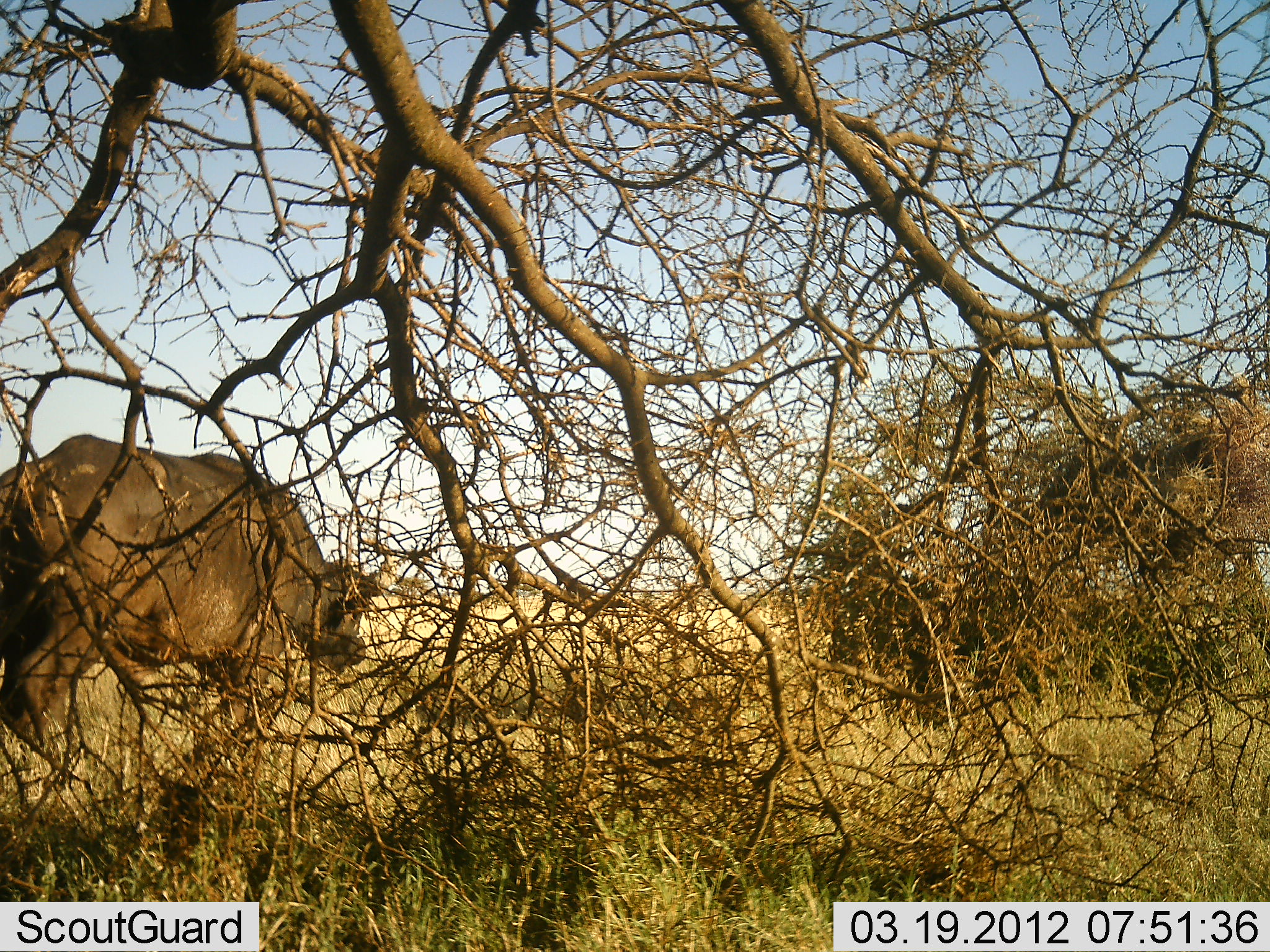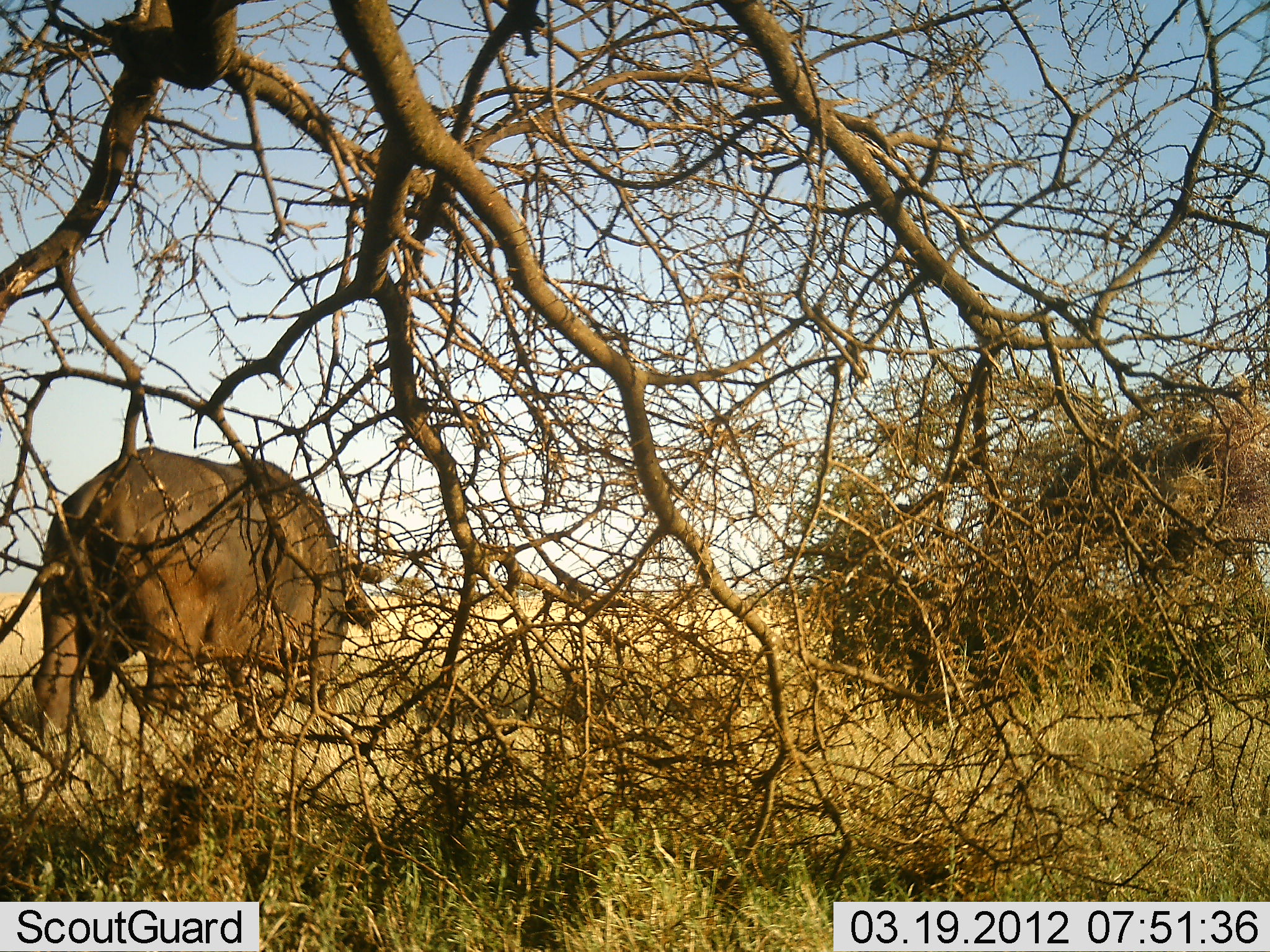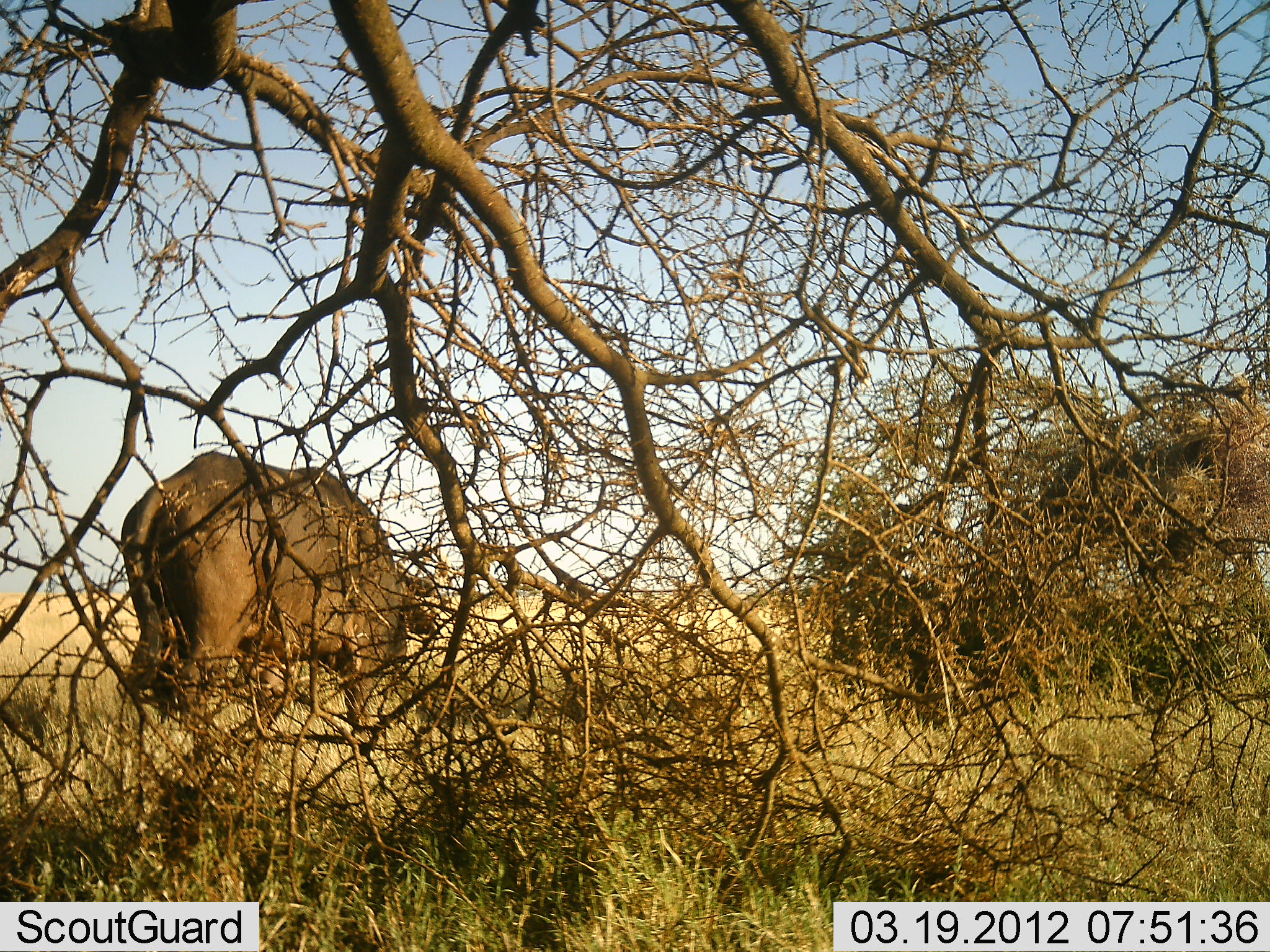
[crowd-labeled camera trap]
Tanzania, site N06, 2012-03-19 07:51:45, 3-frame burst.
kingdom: Animalia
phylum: Chordata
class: Mammalia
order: Artiodactyla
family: Bovidae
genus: Syncerus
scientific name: Syncerus caffer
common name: cape buffalo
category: buffalo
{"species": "buffalo (cape buffalo) (Syncerus caffer)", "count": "1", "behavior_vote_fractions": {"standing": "6%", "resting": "0%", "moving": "83%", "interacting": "0%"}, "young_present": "0%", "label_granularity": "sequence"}